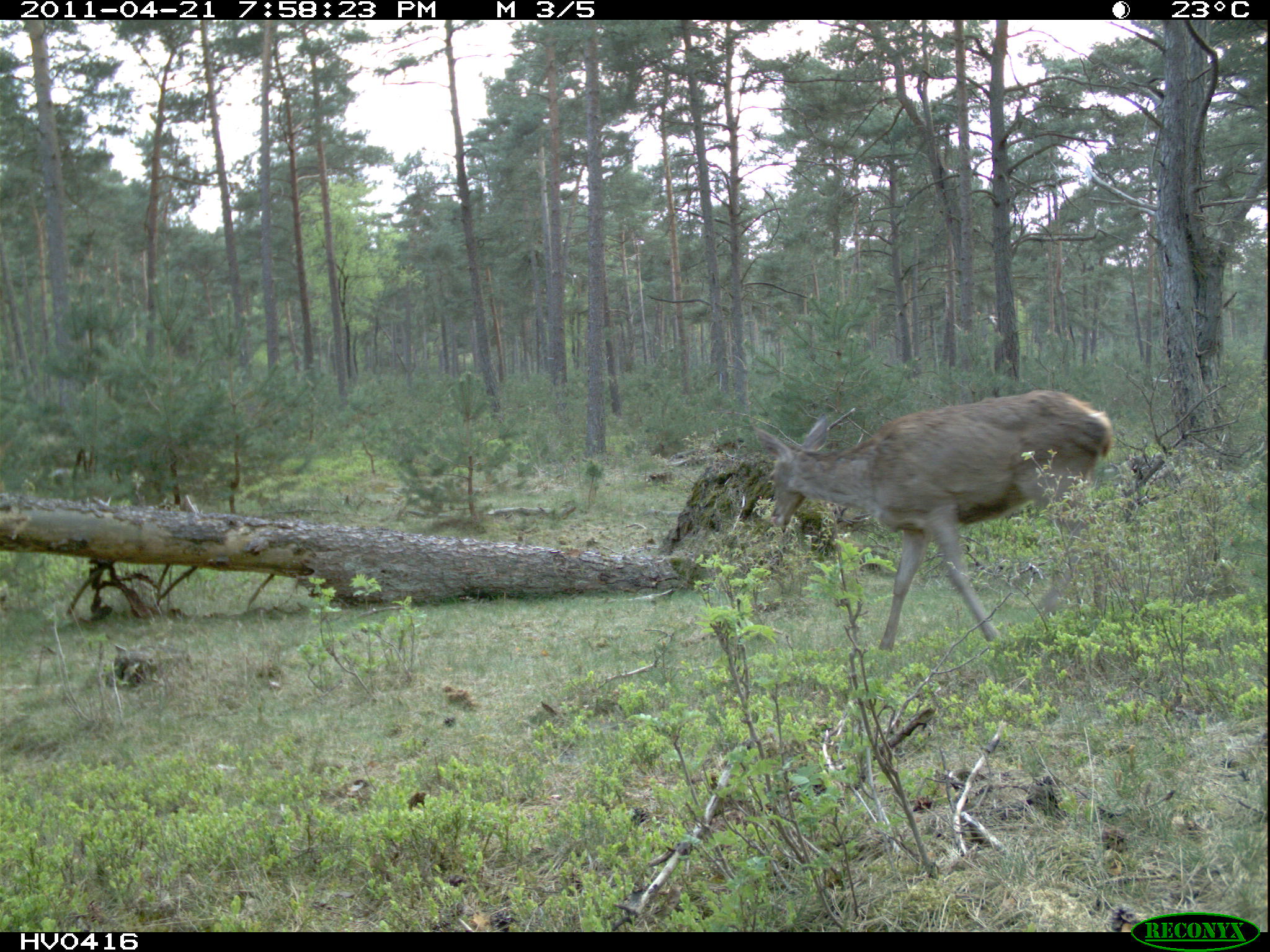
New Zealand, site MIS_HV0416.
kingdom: Animalia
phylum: Chordata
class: Mammalia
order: Artiodactyla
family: Cervidae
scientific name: Cervidae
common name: deer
Deer (Cervidae).